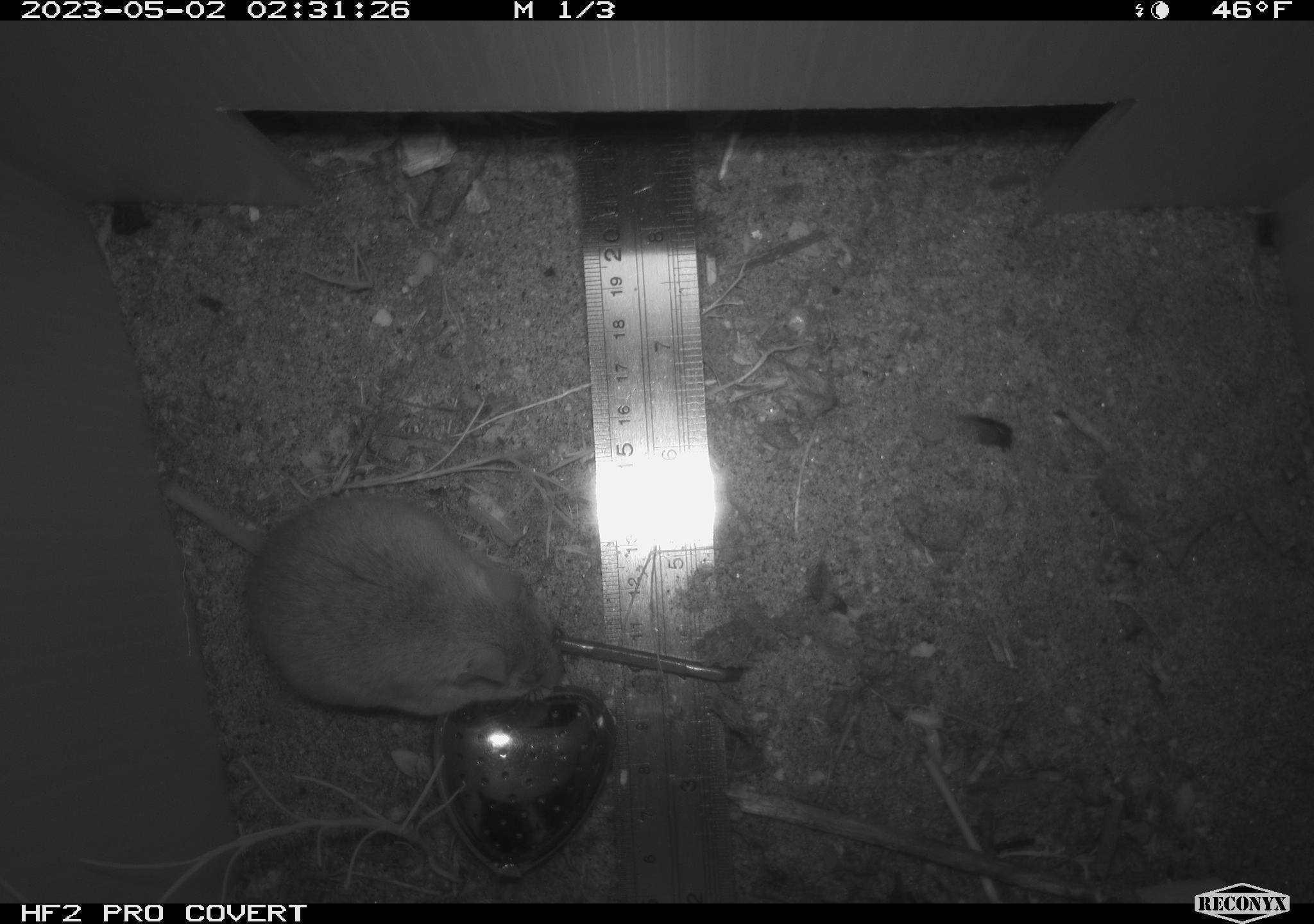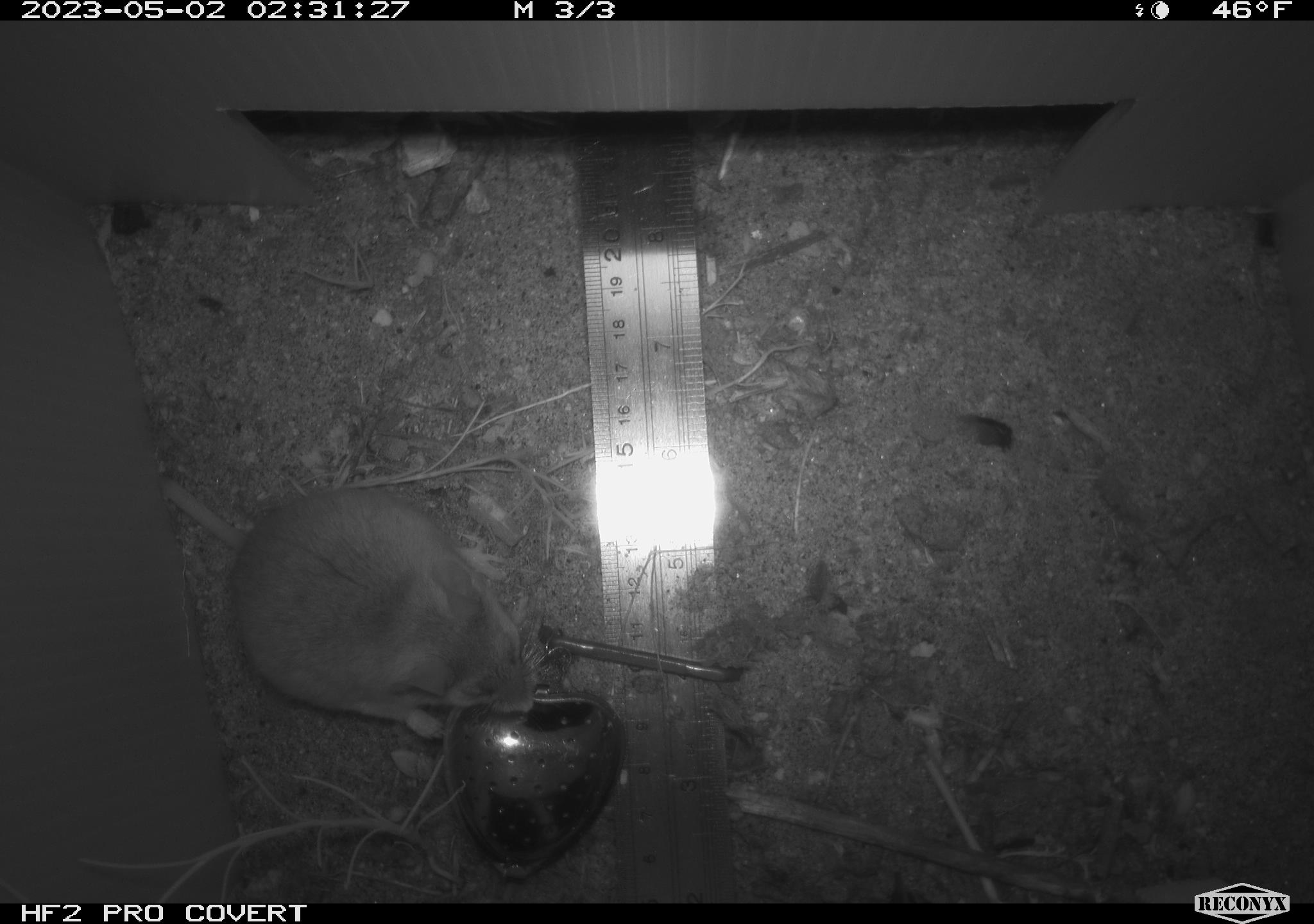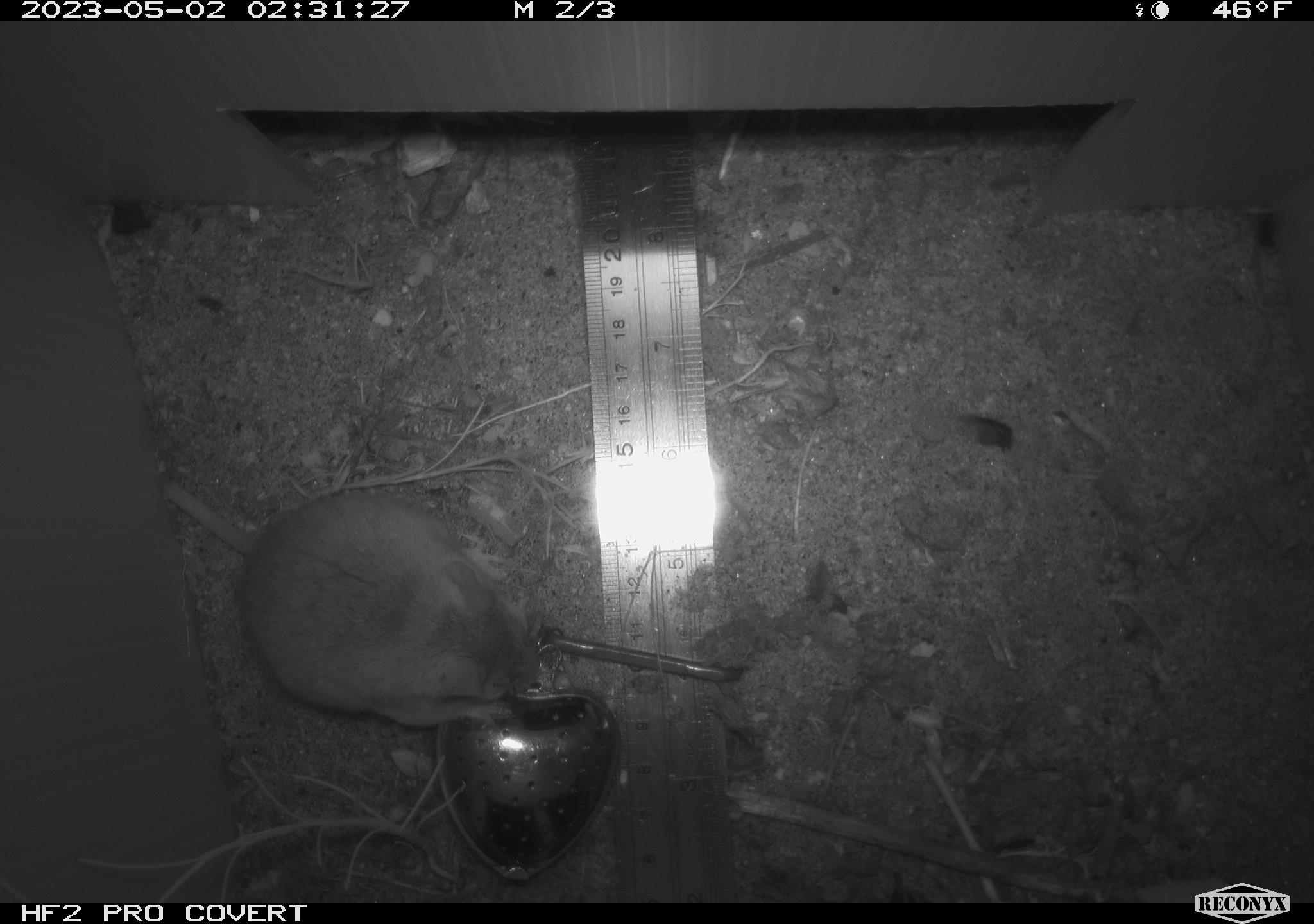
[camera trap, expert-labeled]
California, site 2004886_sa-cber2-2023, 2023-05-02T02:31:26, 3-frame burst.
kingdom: Animalia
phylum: Chordata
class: Mammalia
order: Rodentia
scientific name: Rodentia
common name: mouse species